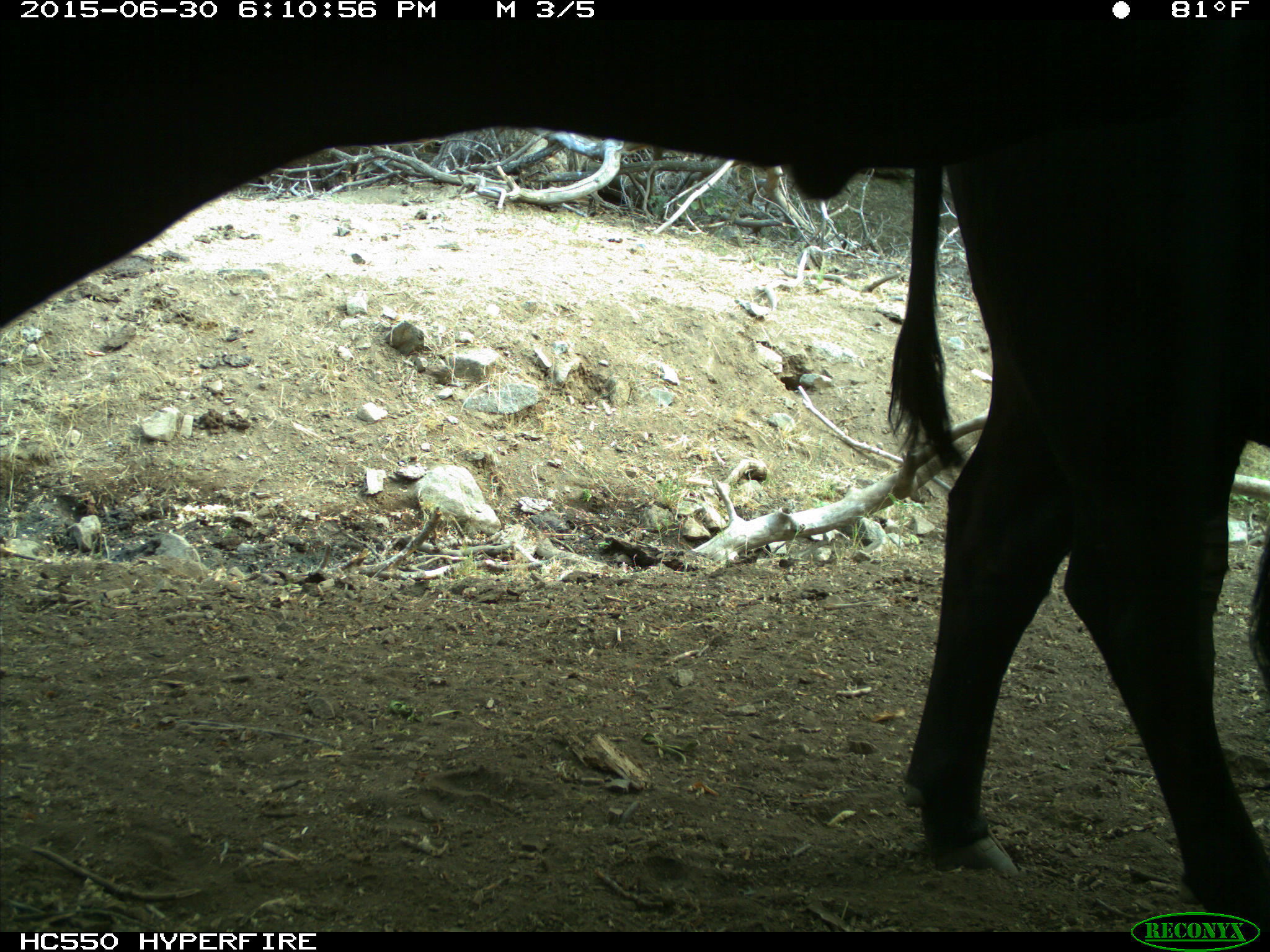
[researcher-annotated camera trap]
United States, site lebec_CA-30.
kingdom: Animalia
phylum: Chordata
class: Mammalia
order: Artiodactyla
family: Bovidae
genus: Bos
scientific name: Bos taurus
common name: domestic cow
Bos taurus (domestic cow).